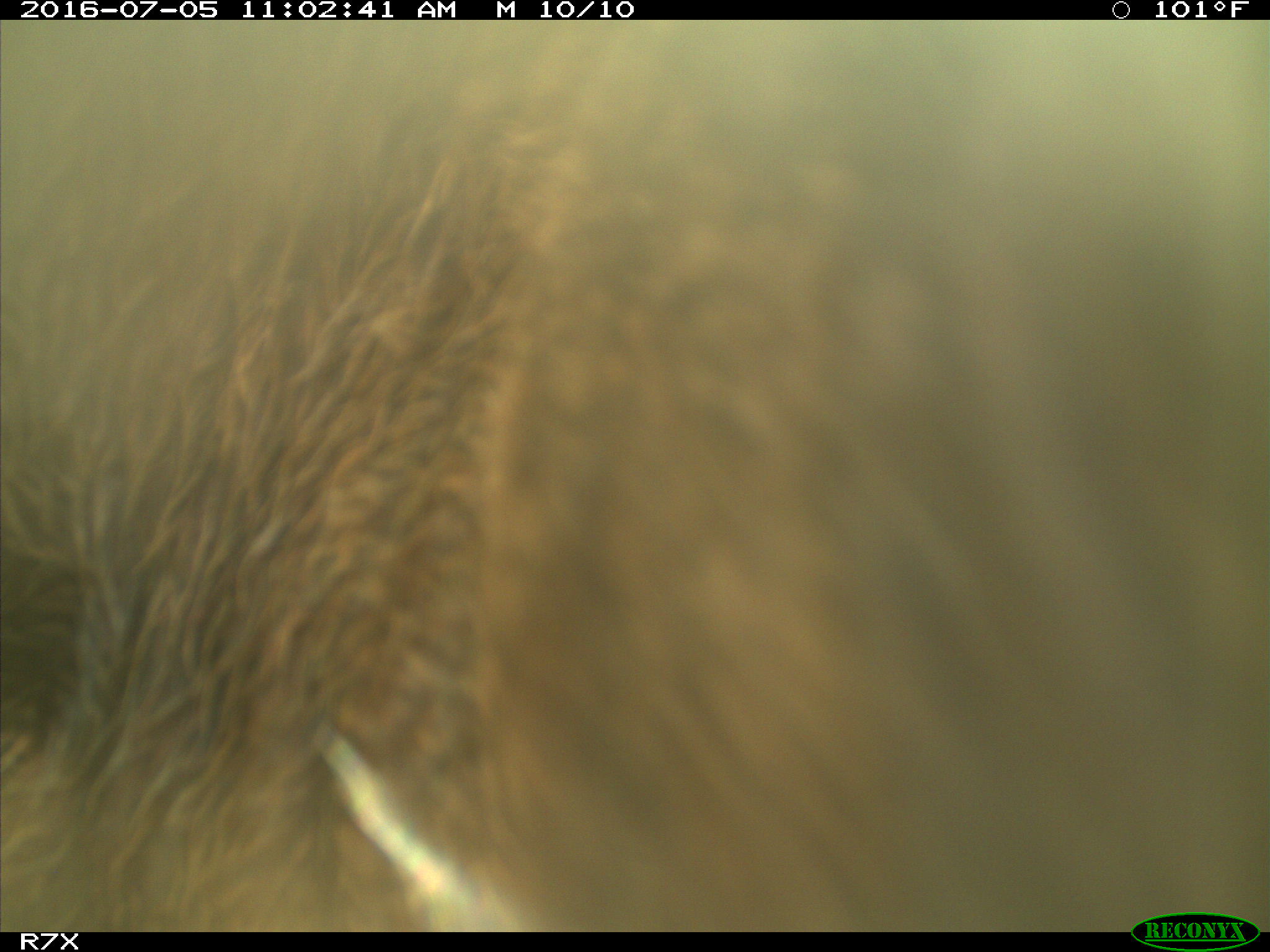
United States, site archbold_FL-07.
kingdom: Animalia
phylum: Chordata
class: Mammalia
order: Artiodactyla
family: Bovidae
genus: Bos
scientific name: Bos taurus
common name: domestic cow